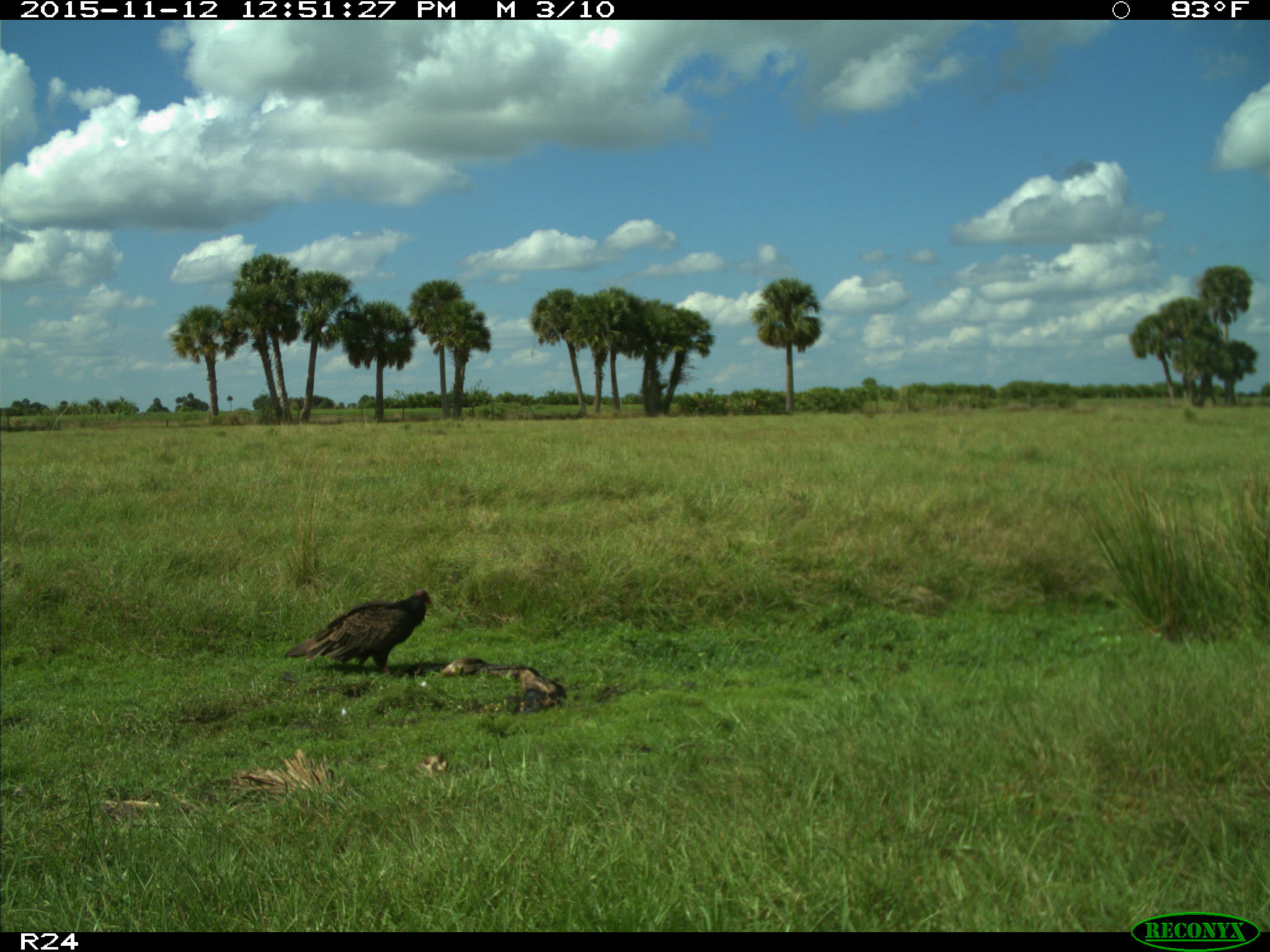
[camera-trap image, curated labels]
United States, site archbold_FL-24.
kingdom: Animalia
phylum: Chordata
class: Aves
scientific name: Aves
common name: birds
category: unidentified bird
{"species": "unidentified bird (birds) (Aves)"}